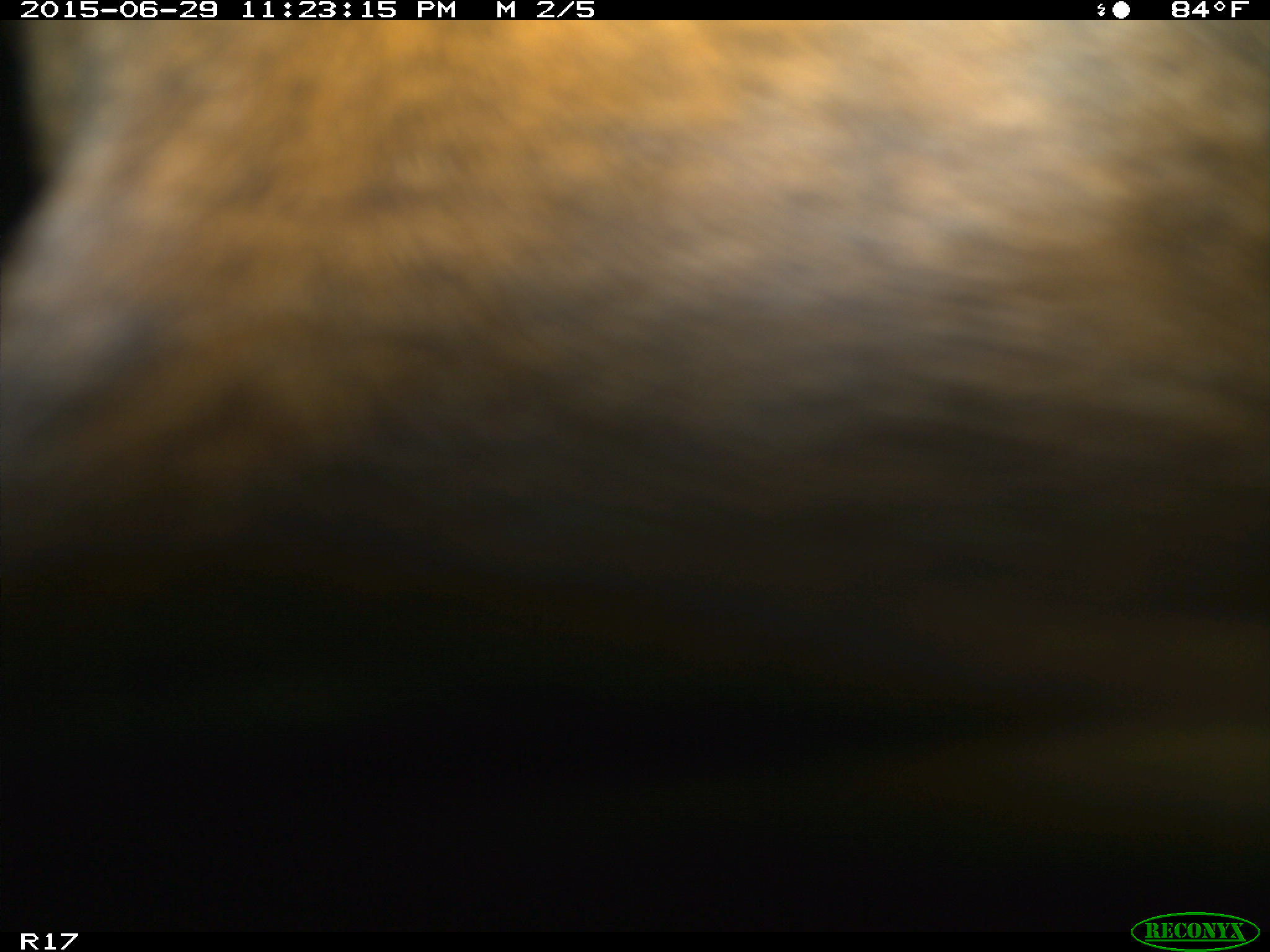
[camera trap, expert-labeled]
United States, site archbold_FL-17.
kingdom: Animalia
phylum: Chordata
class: Mammalia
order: Artiodactyla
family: Bovidae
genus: Bos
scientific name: Bos taurus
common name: domestic cow